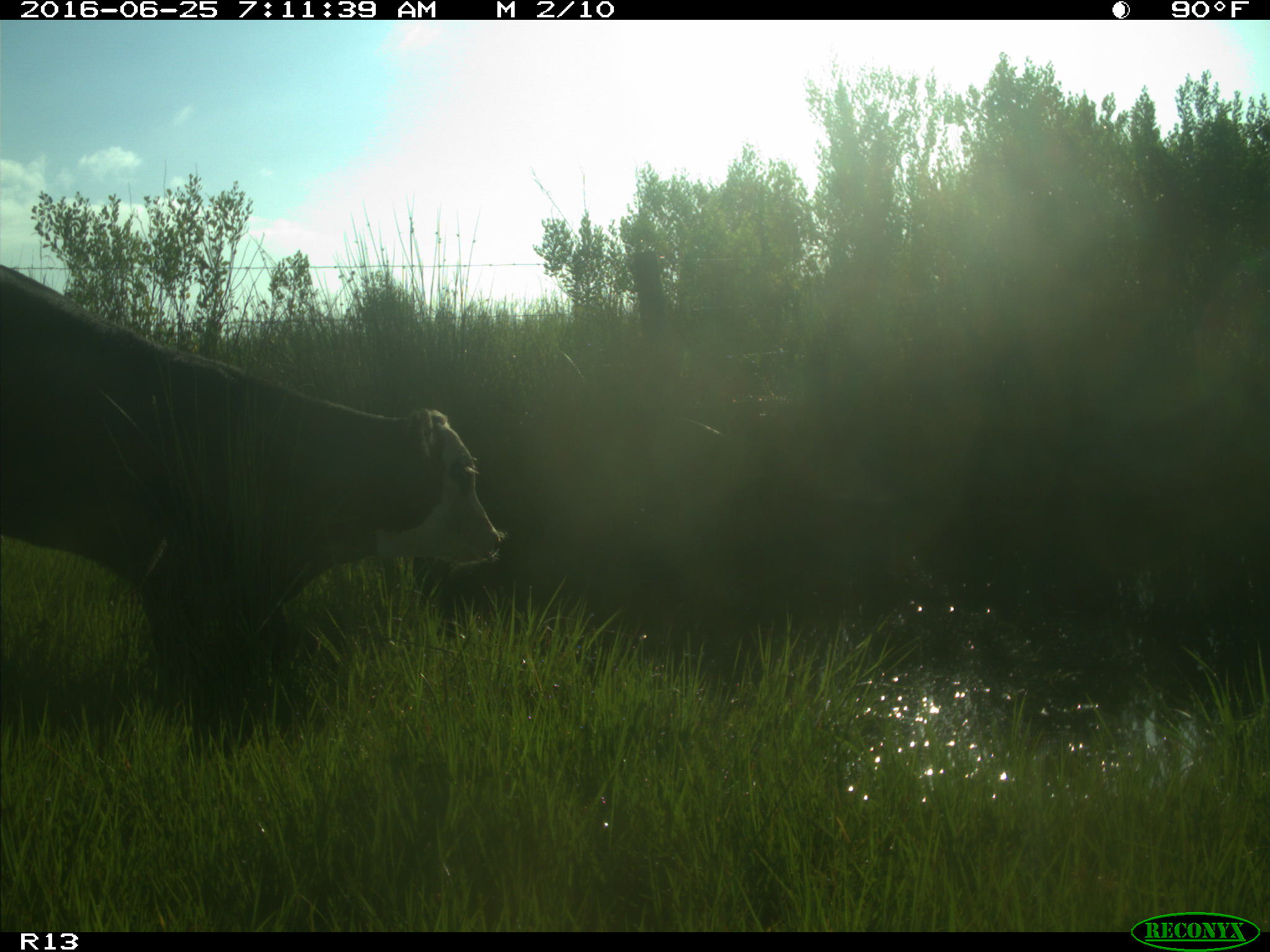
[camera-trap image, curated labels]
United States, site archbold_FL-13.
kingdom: Animalia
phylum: Chordata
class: Mammalia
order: Artiodactyla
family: Bovidae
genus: Bos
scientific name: Bos taurus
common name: domestic cow